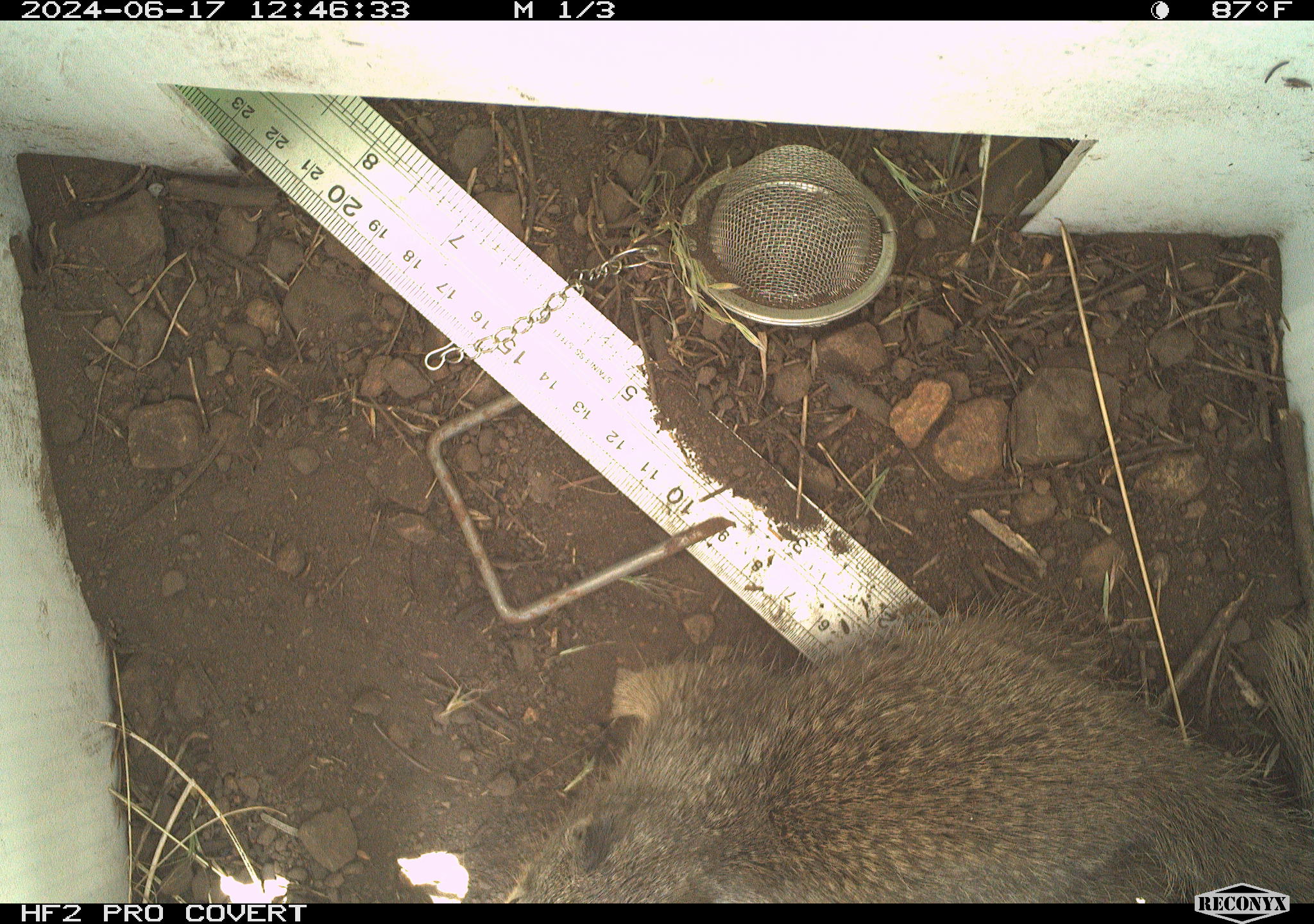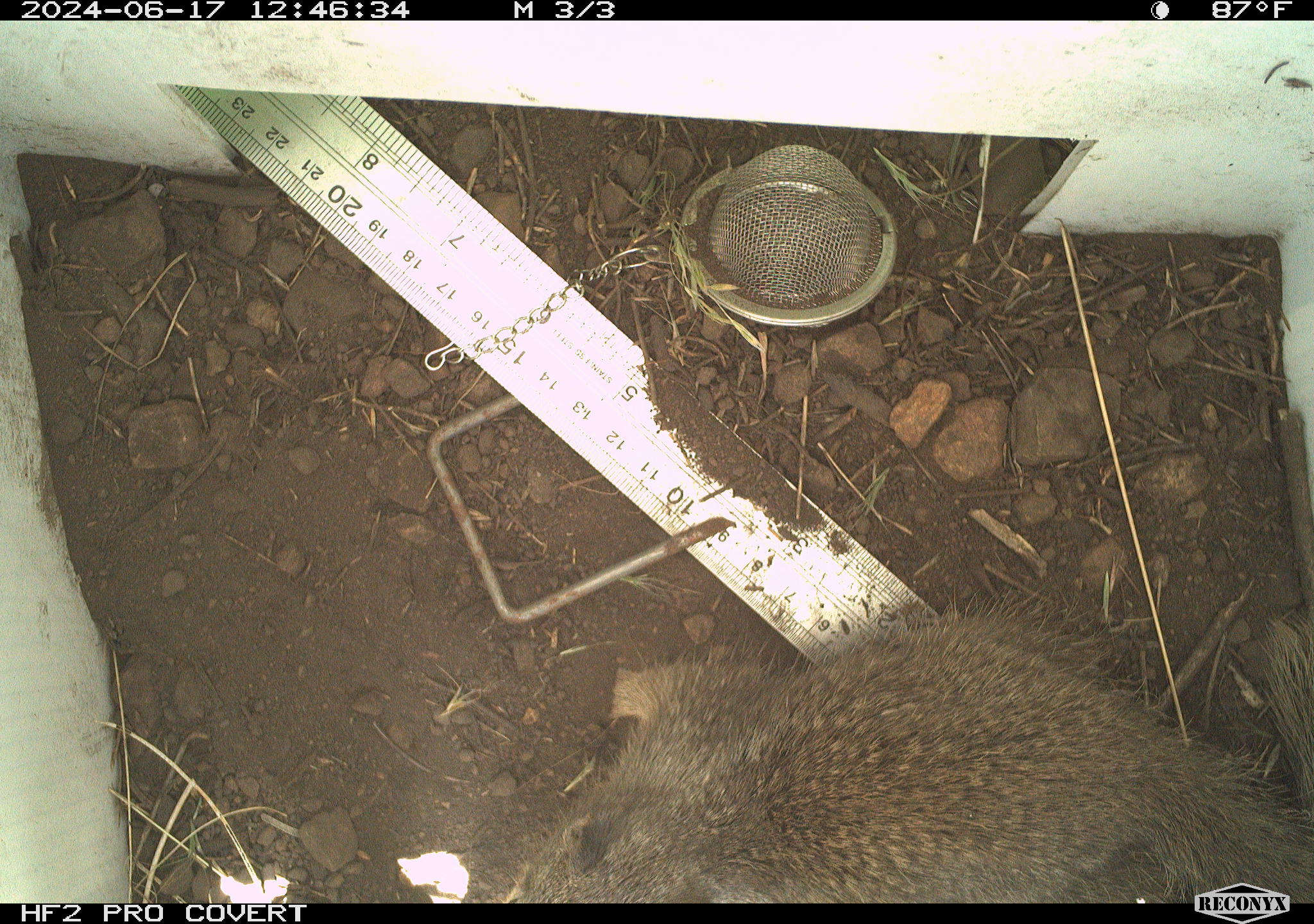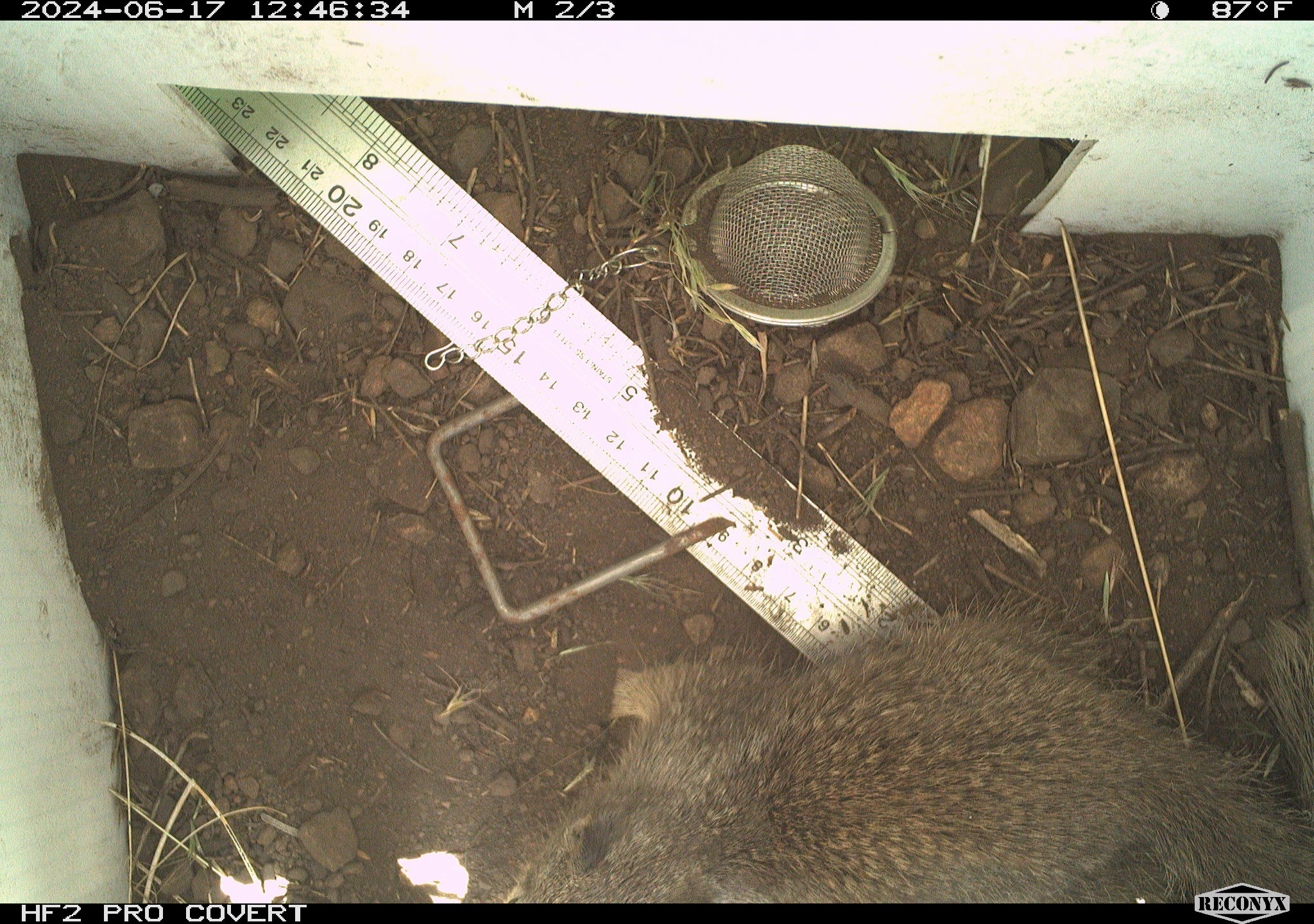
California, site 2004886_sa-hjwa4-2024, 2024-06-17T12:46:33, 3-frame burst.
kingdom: Animalia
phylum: Chordata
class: Mammalia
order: Rodentia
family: Sciuridae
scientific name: Sciuridae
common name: squirrels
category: sciuridae family